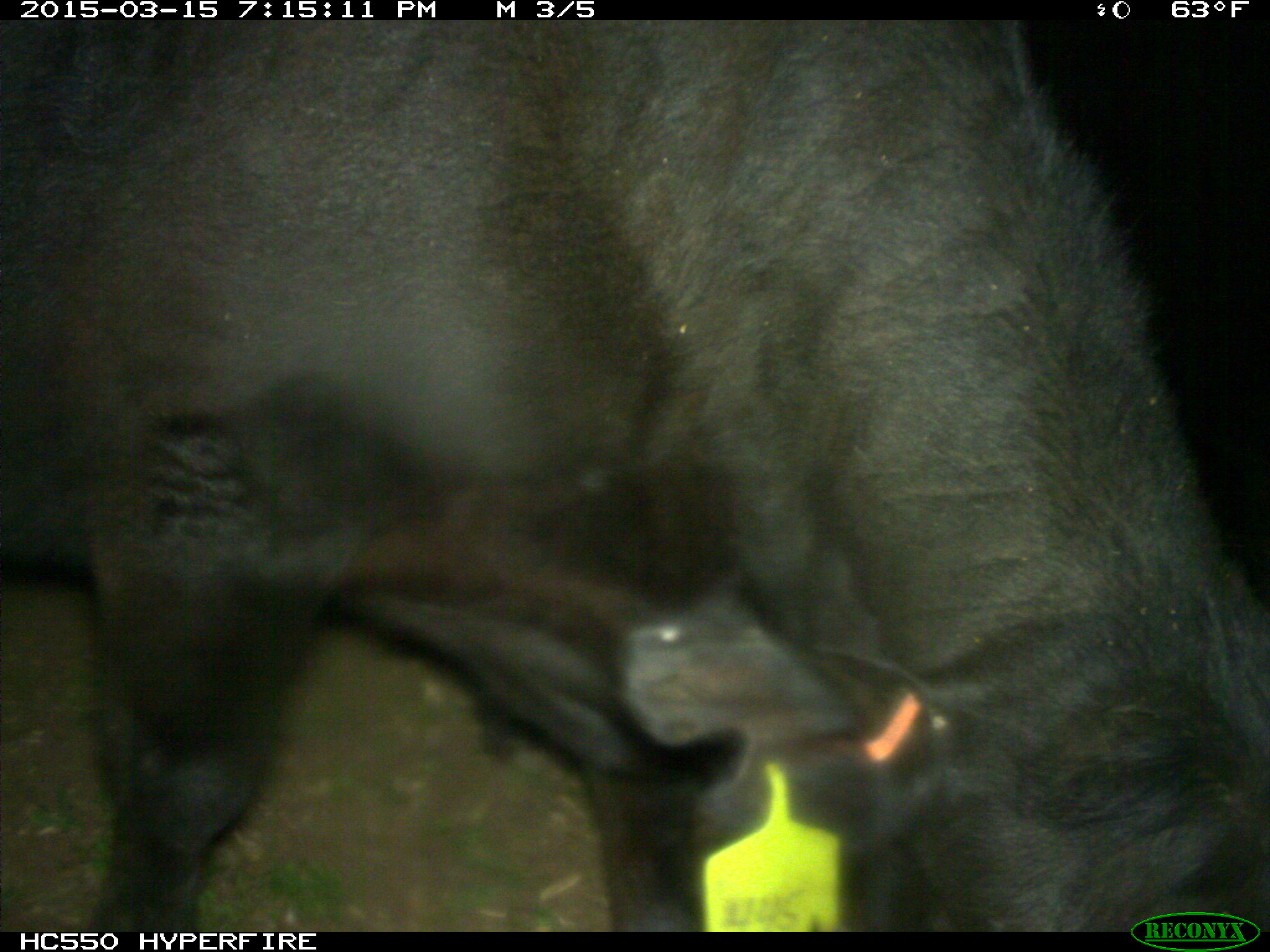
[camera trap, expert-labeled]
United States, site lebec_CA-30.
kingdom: Animalia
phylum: Chordata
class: Mammalia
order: Artiodactyla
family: Bovidae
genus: Bos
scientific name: Bos taurus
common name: domestic cow